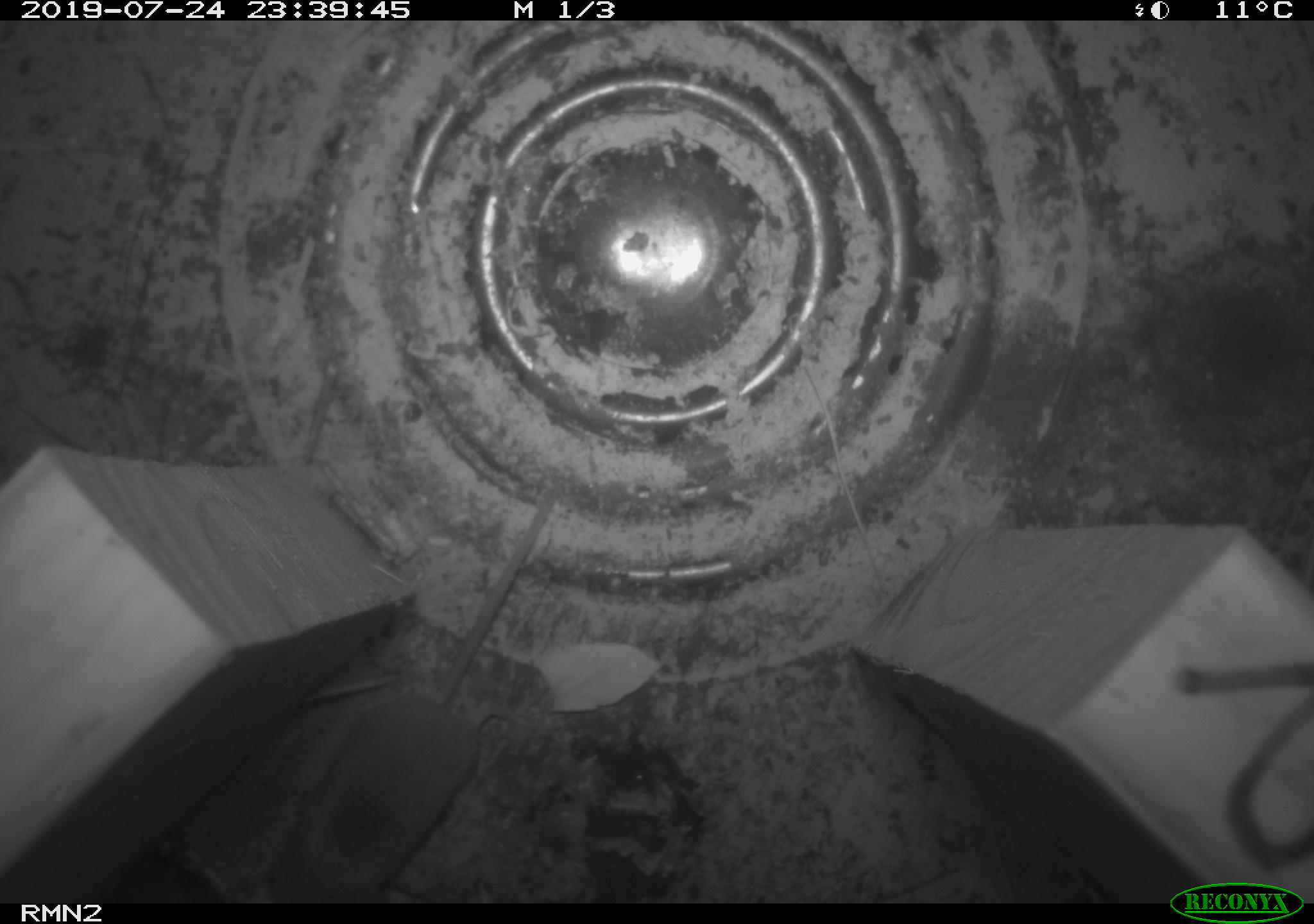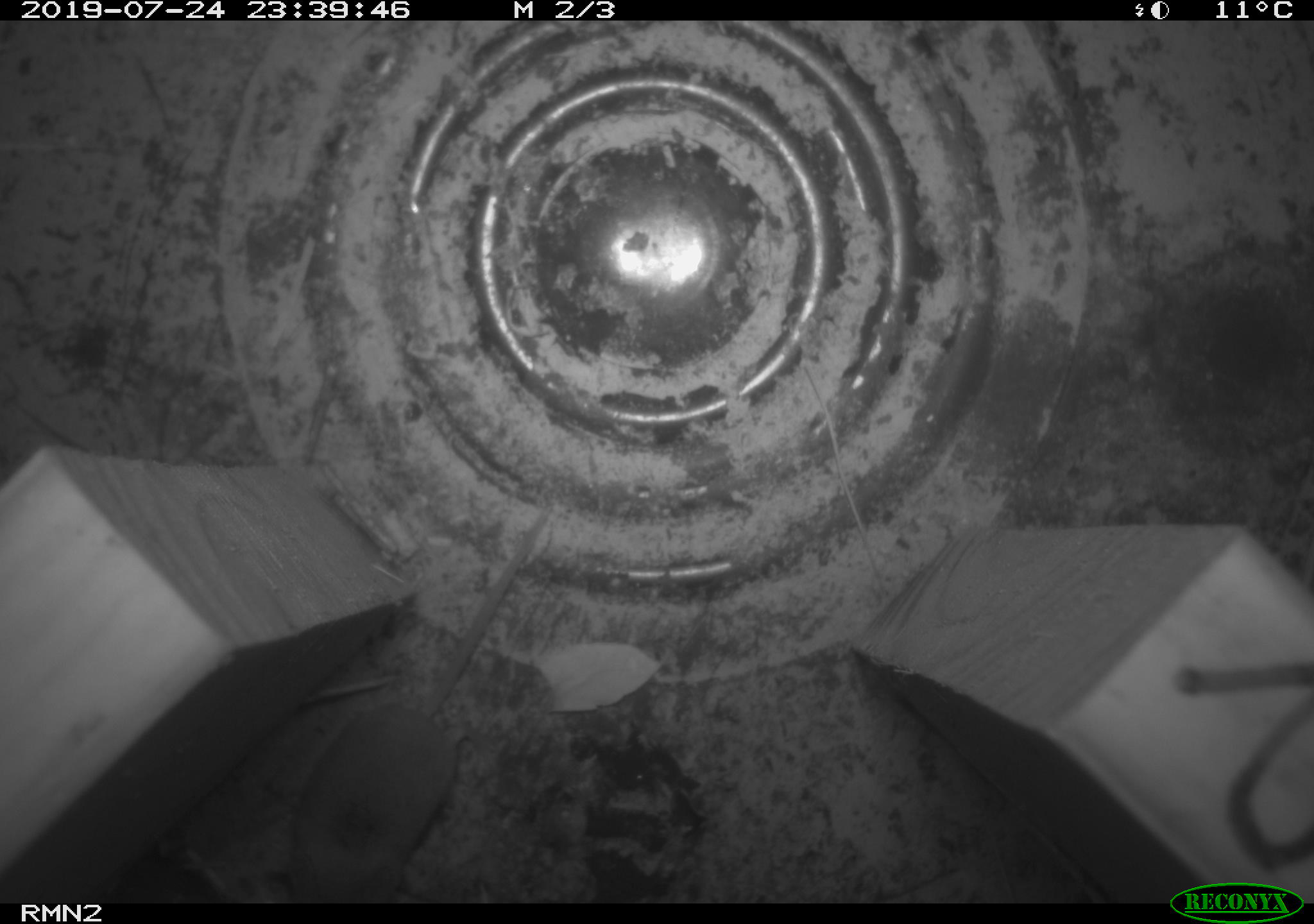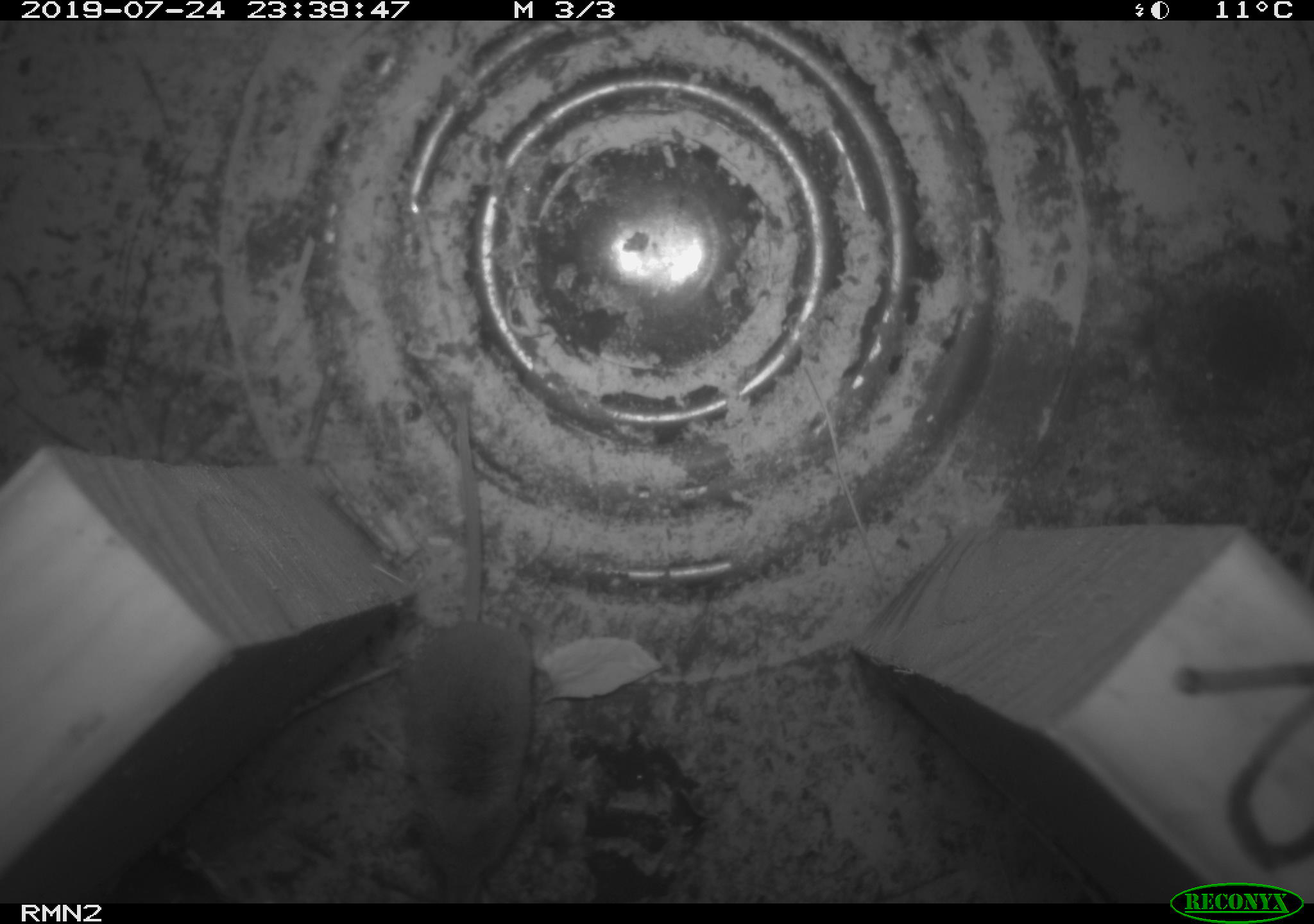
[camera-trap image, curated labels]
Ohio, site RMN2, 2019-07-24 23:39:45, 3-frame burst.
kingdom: Animalia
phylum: Chordata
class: Mammalia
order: Eulipotyphla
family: Soricidae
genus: Sorex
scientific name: Sorex cinereus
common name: masked shrew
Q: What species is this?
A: Masked shrew (Sorex cinereus).